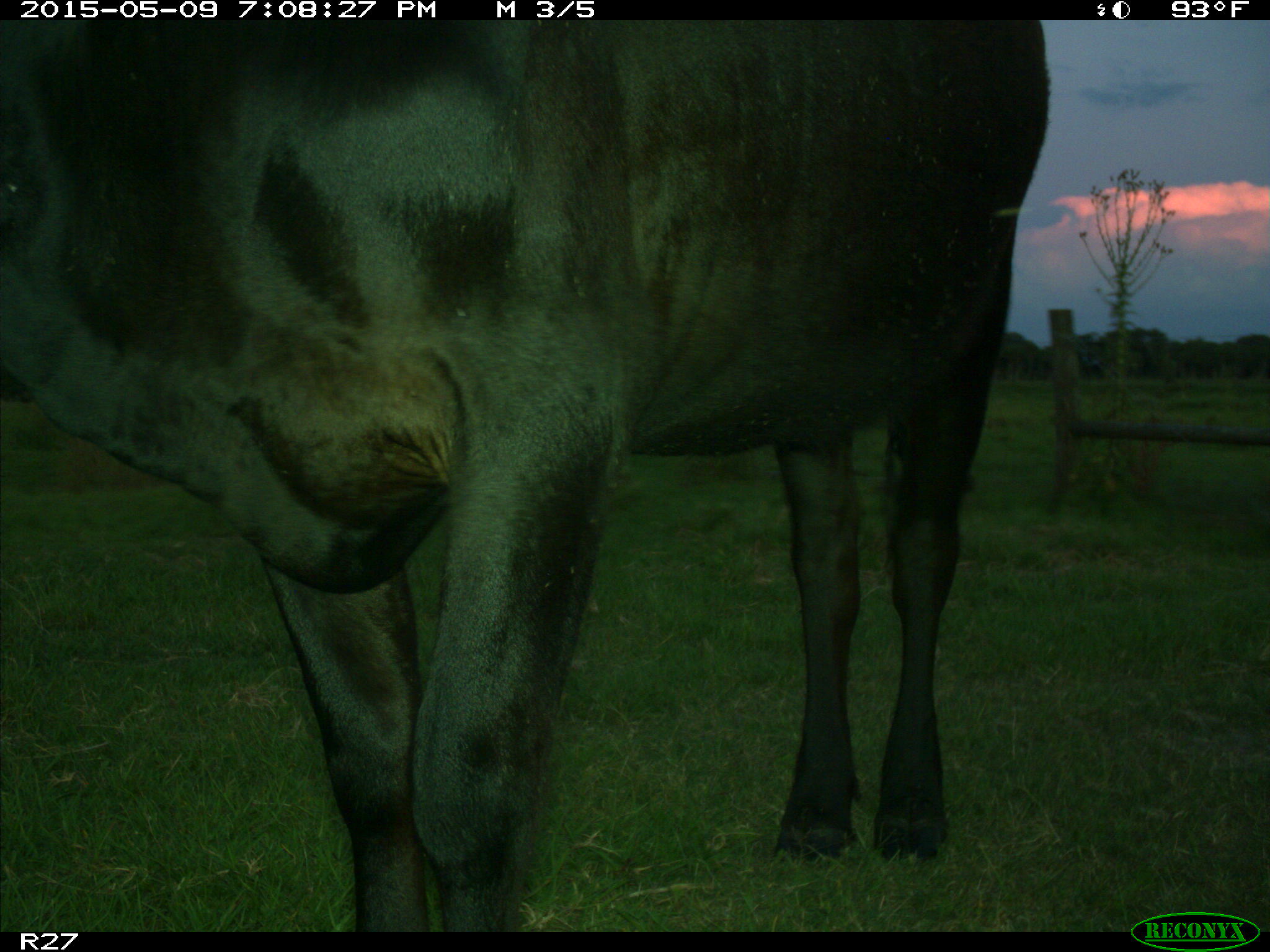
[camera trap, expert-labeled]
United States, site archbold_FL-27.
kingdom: Animalia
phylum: Chordata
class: Mammalia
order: Artiodactyla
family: Bovidae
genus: Bos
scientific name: Bos taurus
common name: domestic cow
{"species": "Bos taurus (domestic cow)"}